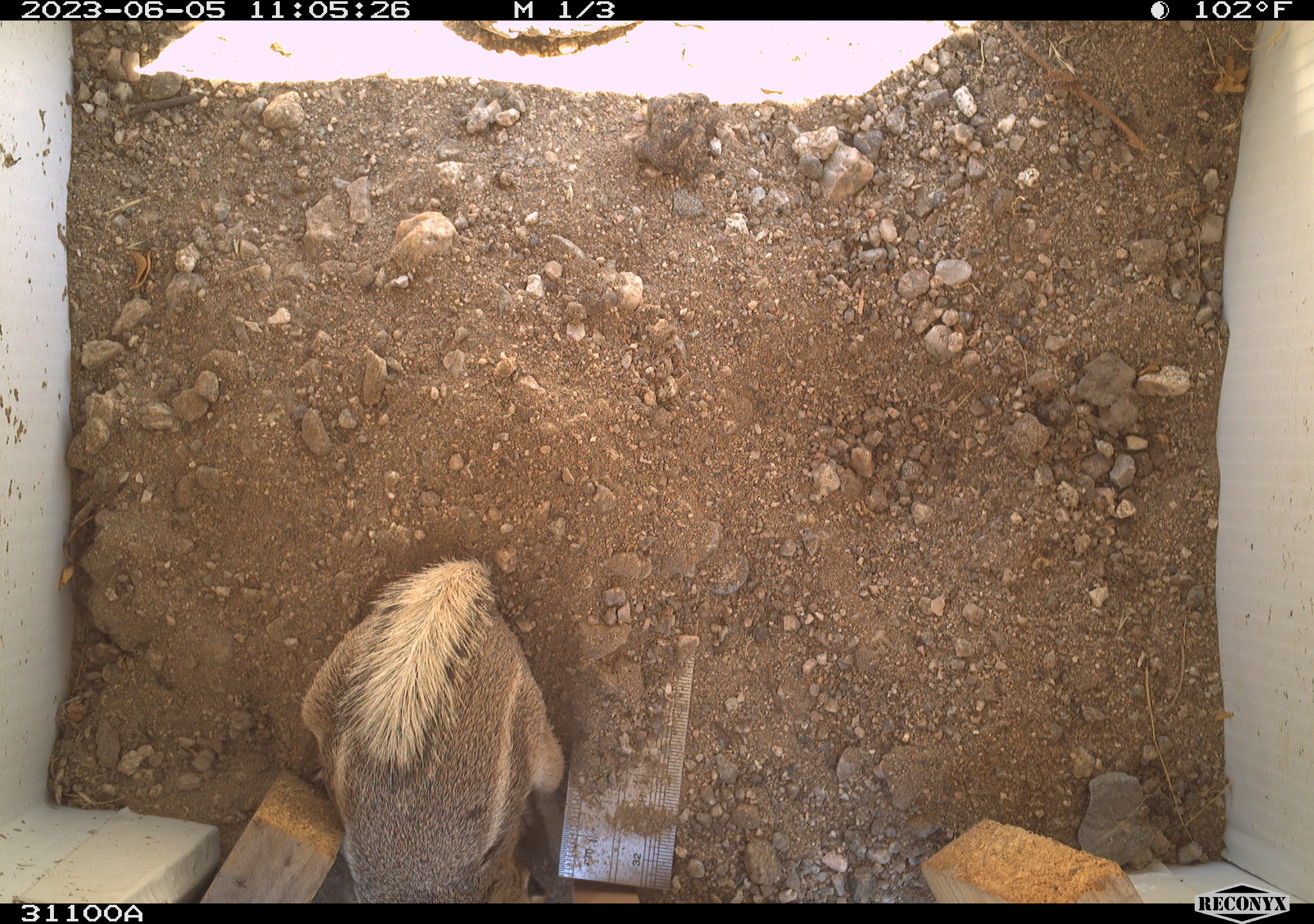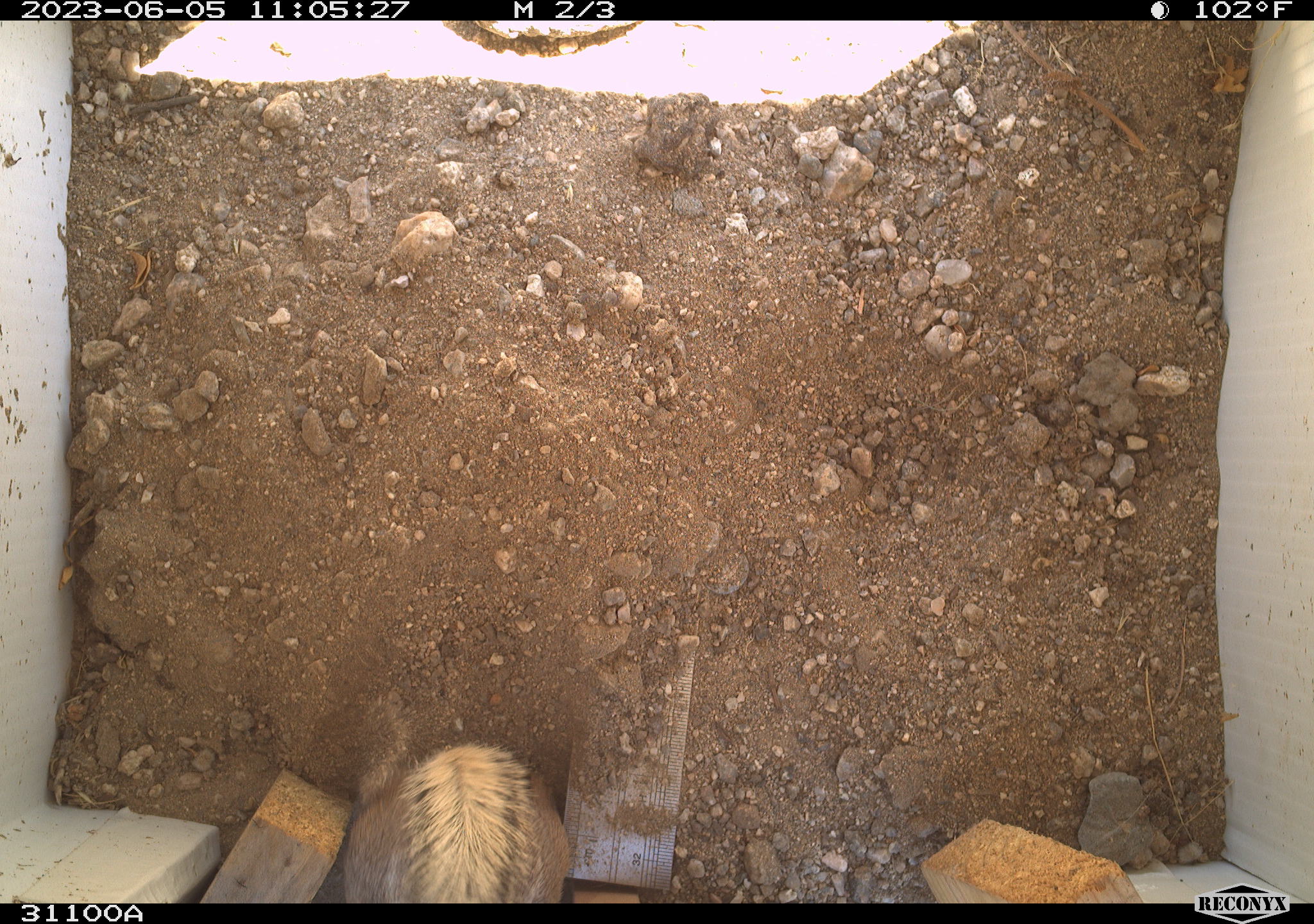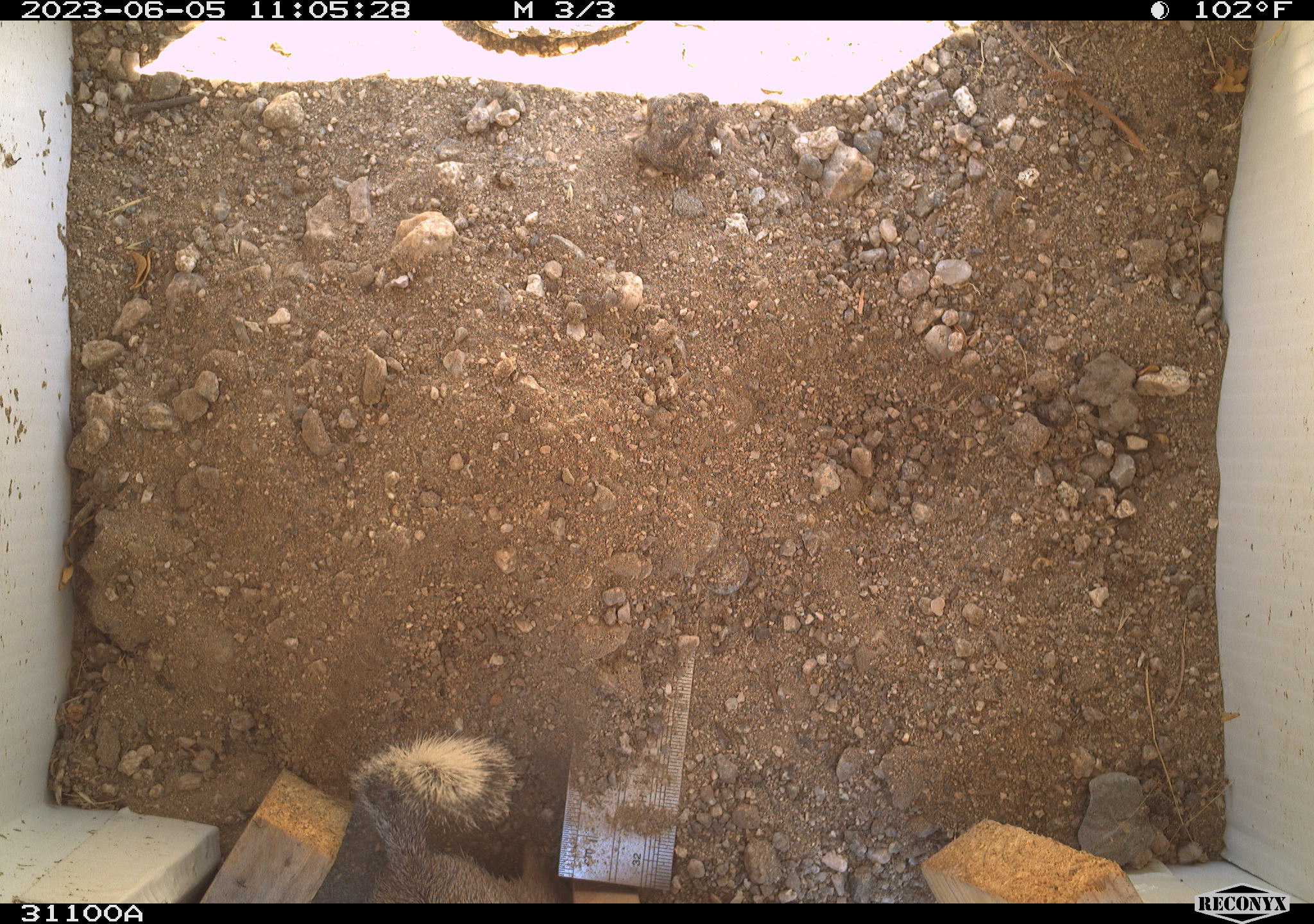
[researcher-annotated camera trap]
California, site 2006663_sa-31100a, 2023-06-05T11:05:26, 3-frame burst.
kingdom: Animalia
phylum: Chordata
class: Mammalia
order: Rodentia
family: Sciuridae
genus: Ammospermophilus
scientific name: Ammospermophilus leucurus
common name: white-tailed antelope squirrel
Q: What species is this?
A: White-tailed antelope squirrel (Ammospermophilus leucurus).